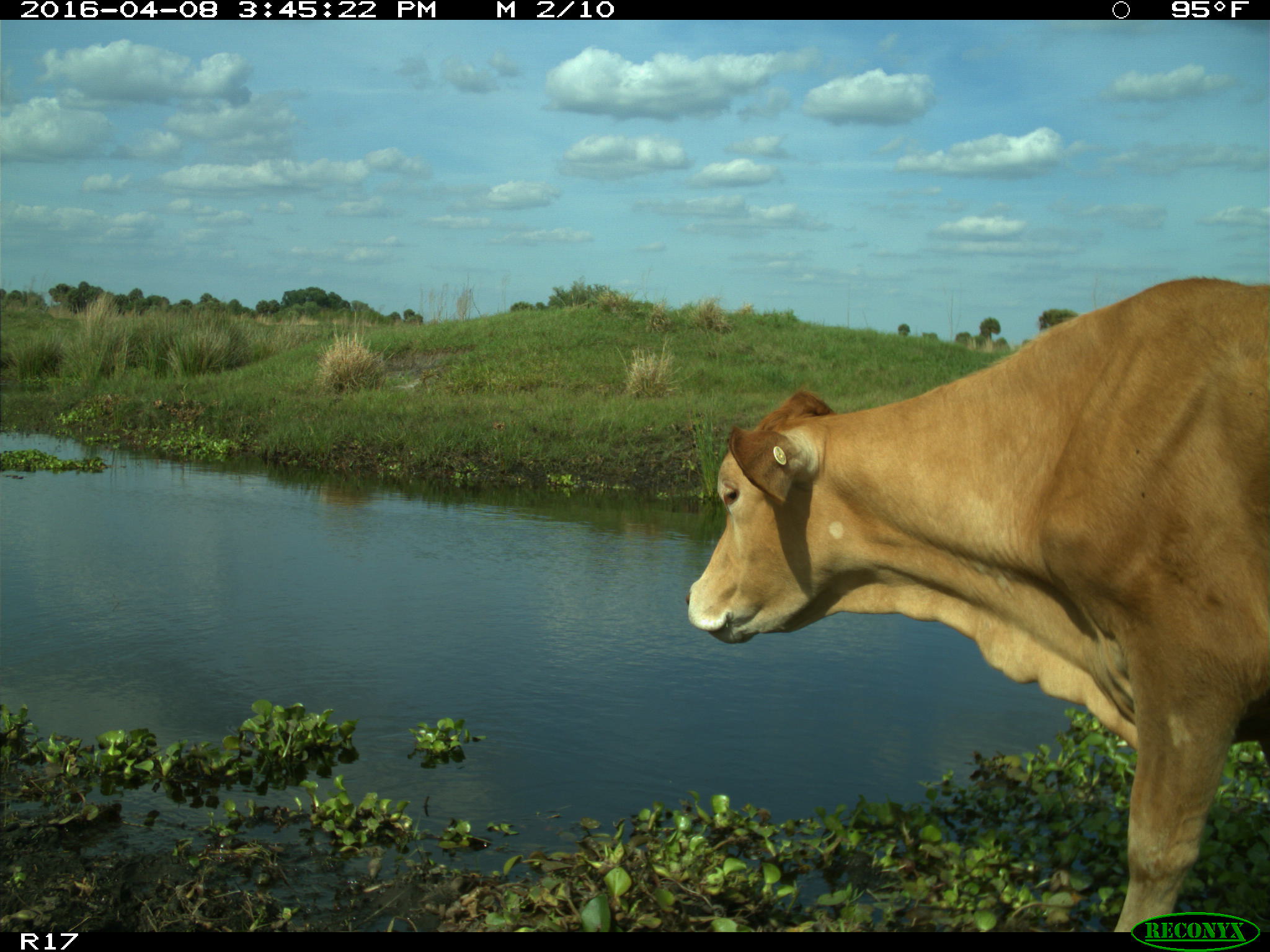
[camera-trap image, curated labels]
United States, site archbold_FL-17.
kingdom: Animalia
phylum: Chordata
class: Mammalia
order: Artiodactyla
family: Bovidae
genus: Bos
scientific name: Bos taurus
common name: domestic cow